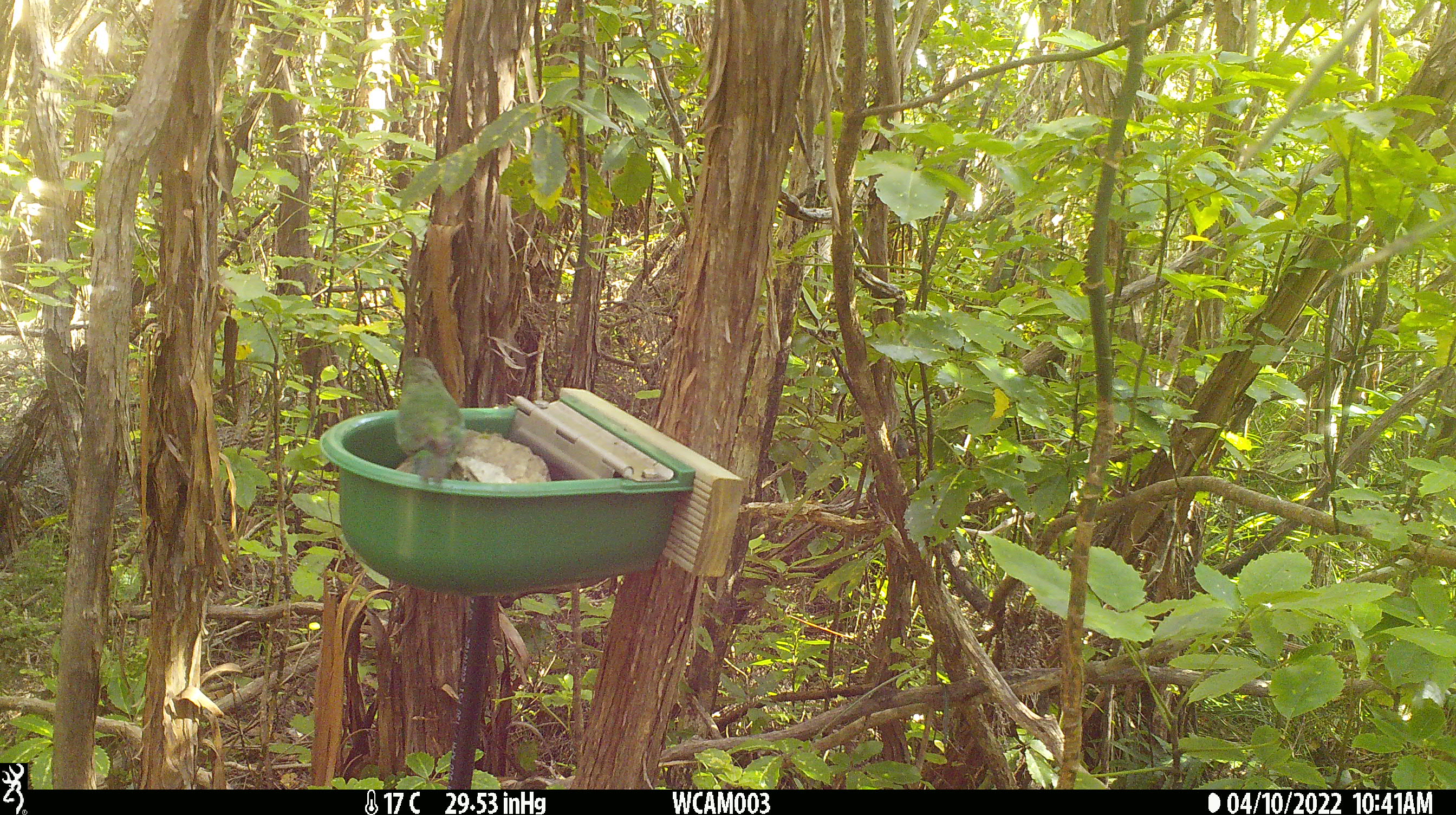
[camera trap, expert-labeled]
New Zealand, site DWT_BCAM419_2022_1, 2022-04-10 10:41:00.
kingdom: Animalia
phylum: Chordata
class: Aves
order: Psittaciformes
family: Psittaculidae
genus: Cyanoramphus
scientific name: Cyanoramphus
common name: parakeet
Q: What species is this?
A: Parakeet (Cyanoramphus).